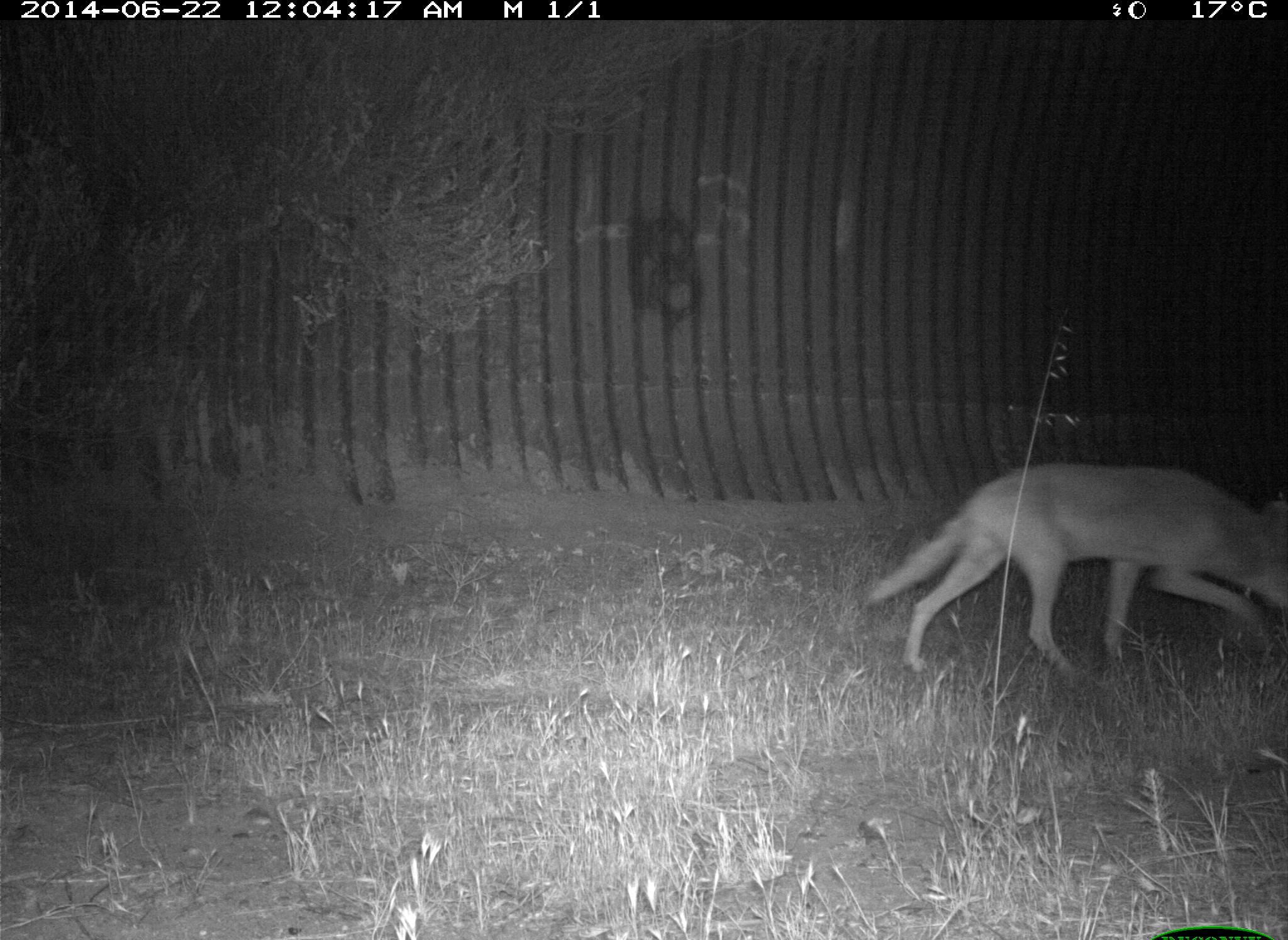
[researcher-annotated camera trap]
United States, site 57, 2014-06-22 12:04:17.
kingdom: Animalia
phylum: Chordata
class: Mammalia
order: Carnivora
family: Canidae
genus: Canis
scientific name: Canis latrans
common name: coyote